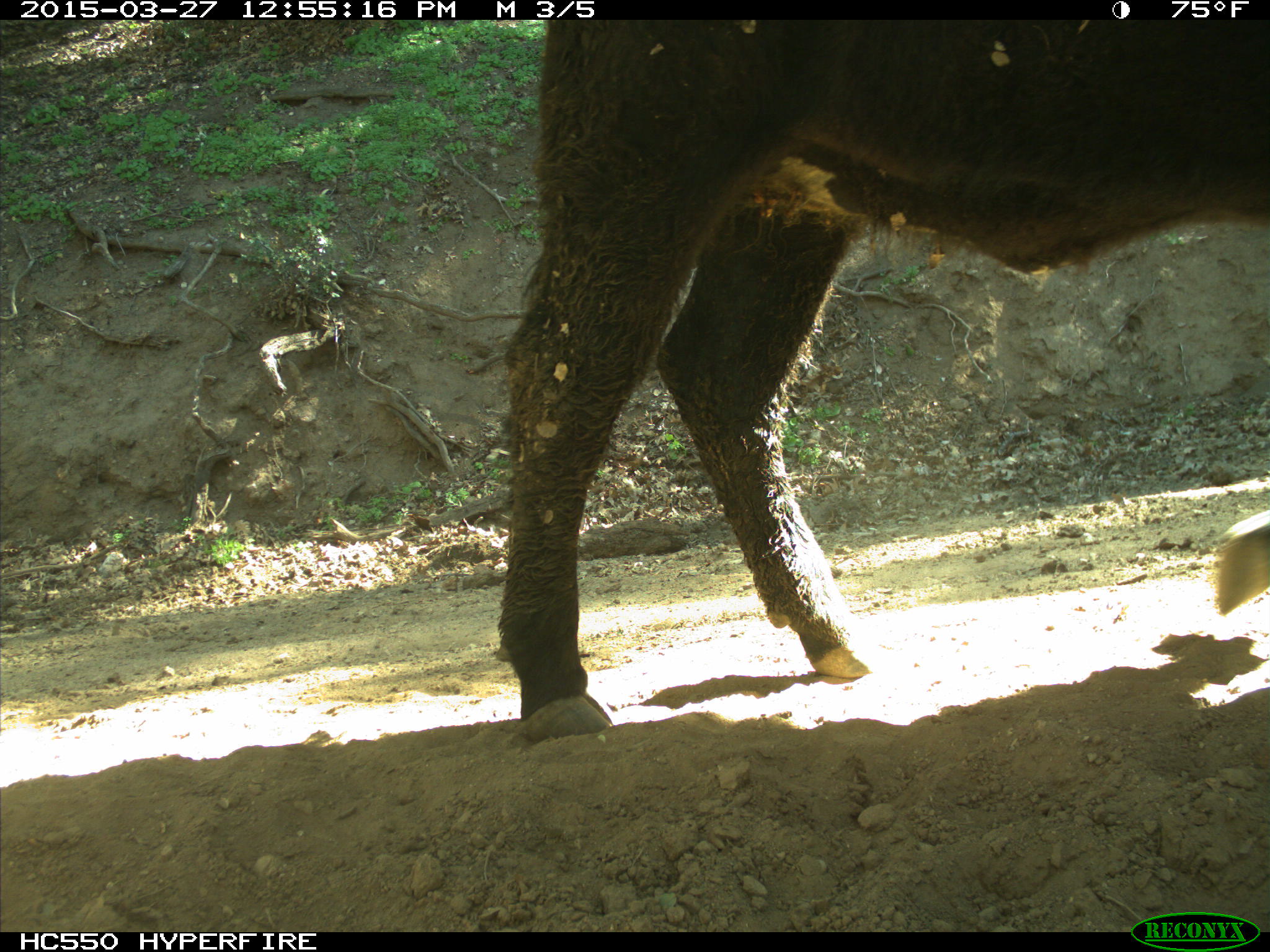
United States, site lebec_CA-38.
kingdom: Animalia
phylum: Chordata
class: Mammalia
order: Artiodactyla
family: Bovidae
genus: Bos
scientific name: Bos taurus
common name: domestic cow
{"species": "Bos taurus (domestic cow)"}